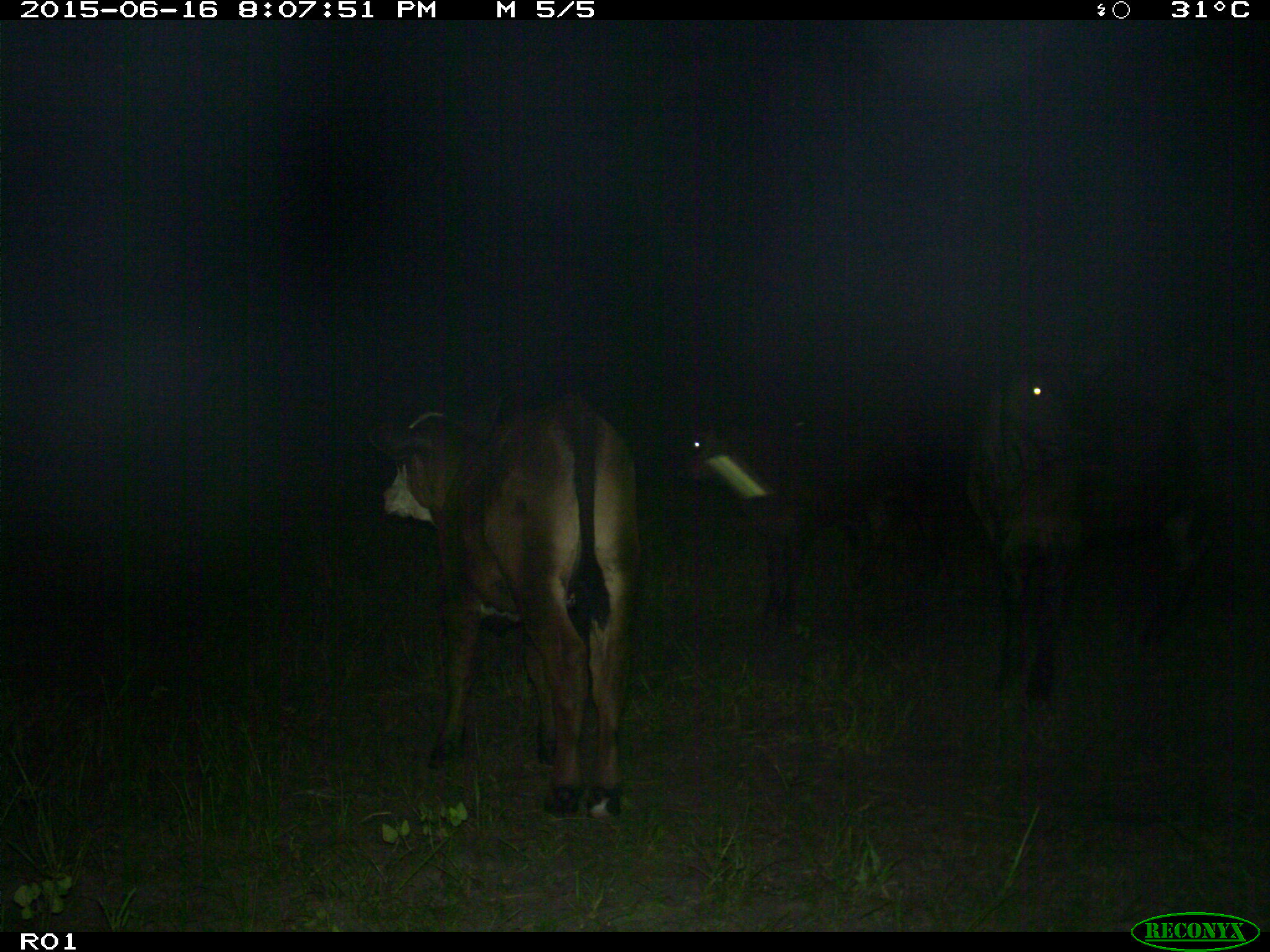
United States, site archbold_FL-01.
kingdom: Animalia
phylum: Chordata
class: Mammalia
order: Artiodactyla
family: Bovidae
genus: Bos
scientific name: Bos taurus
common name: domestic cow